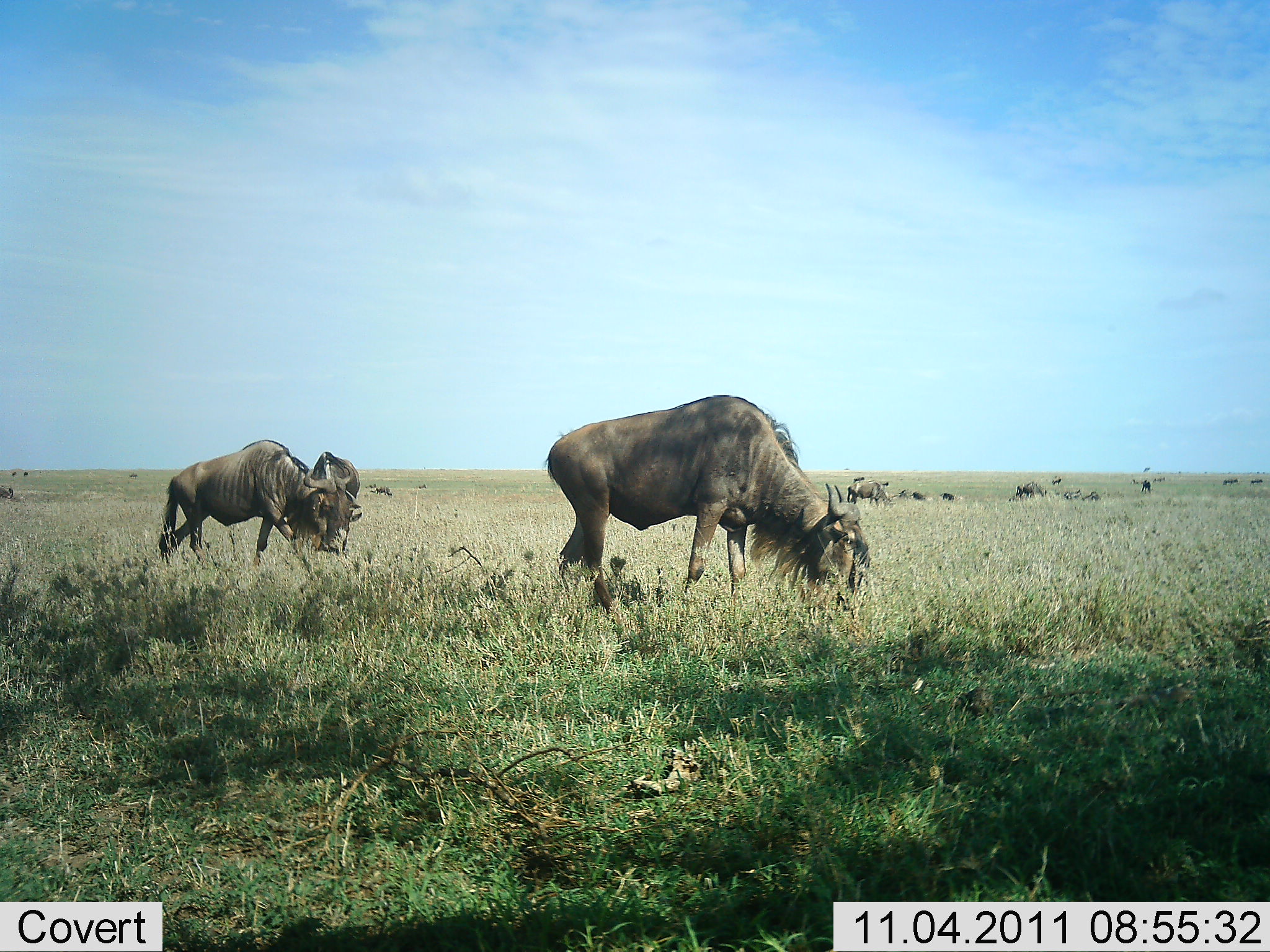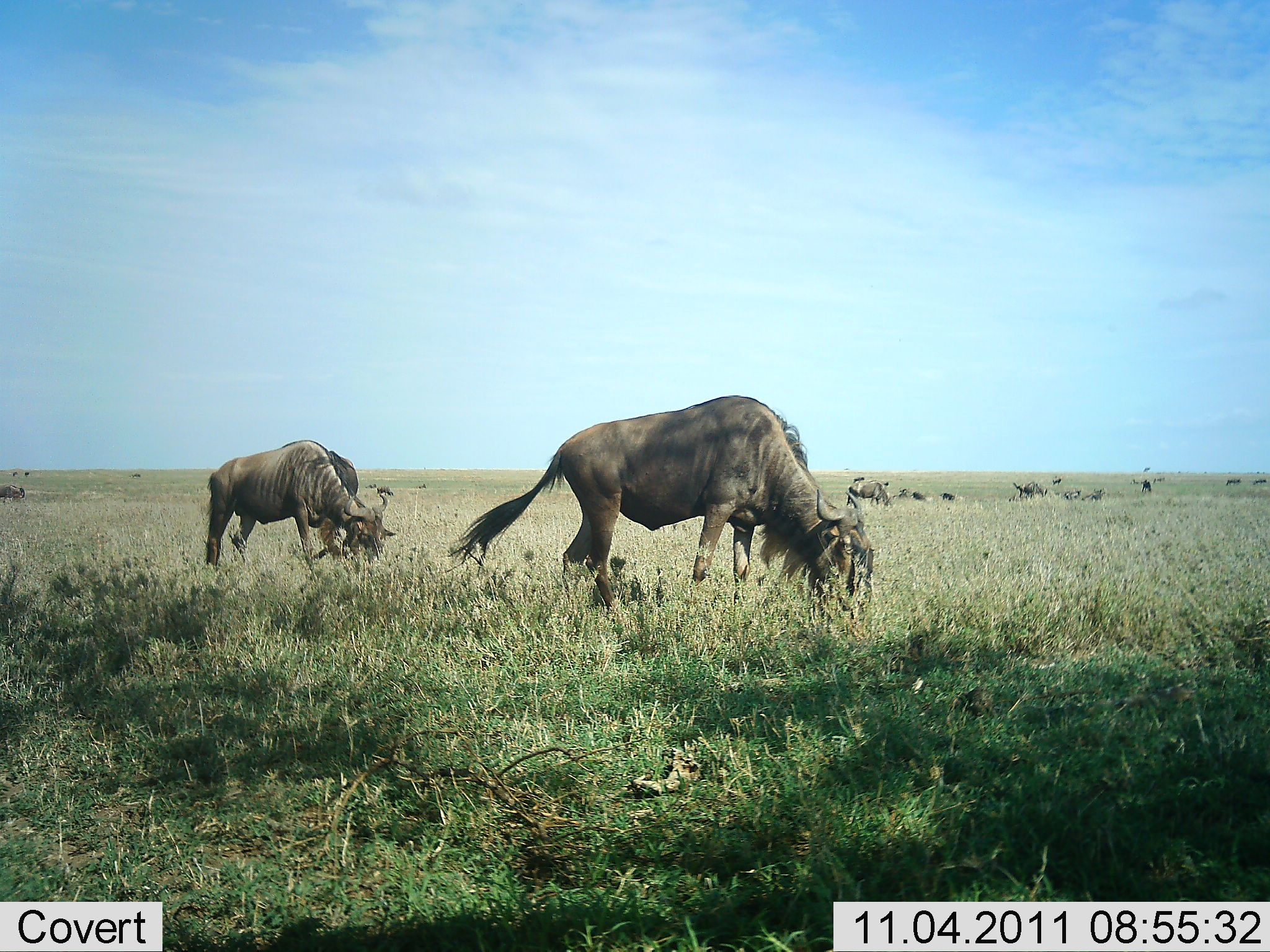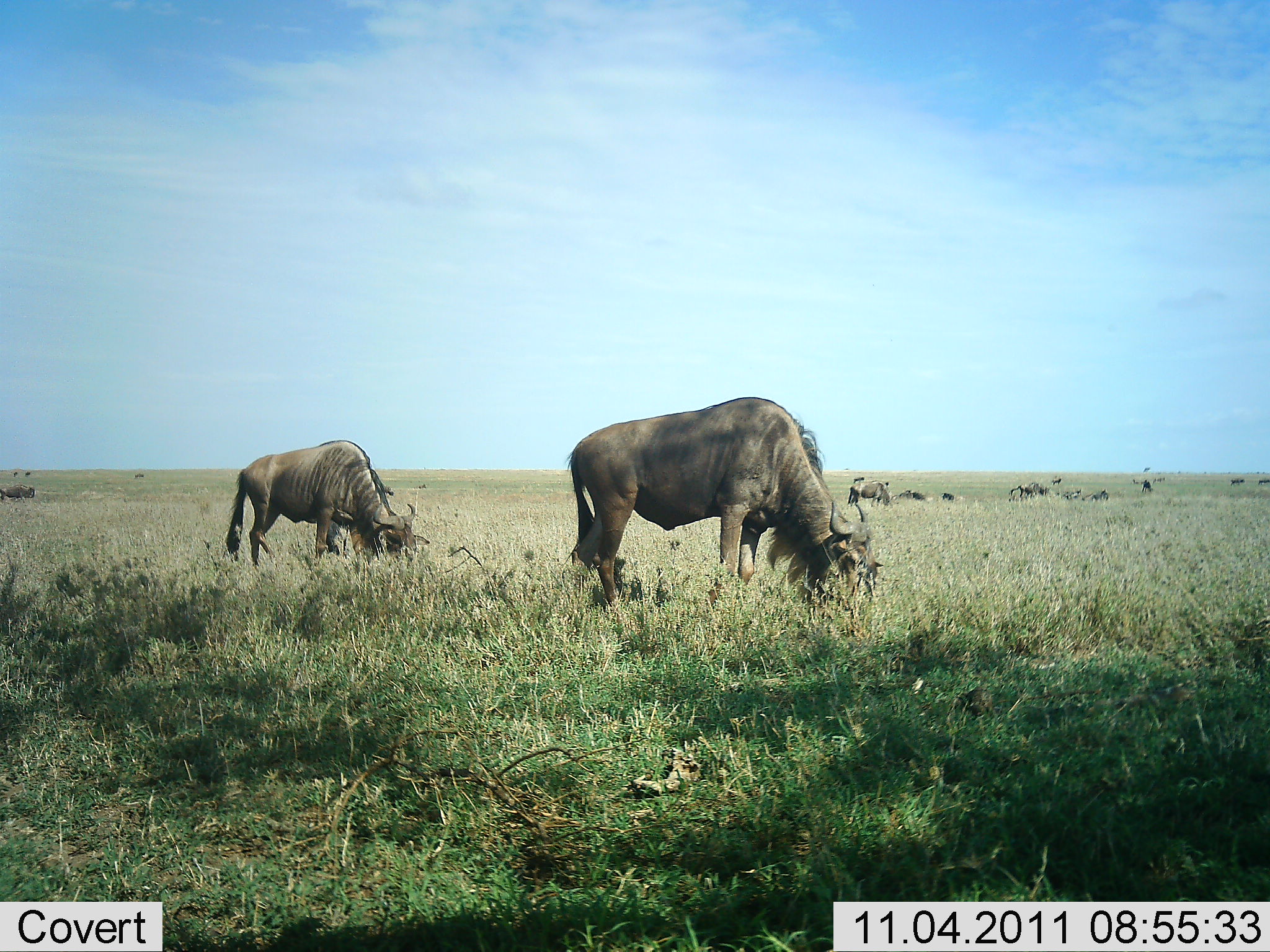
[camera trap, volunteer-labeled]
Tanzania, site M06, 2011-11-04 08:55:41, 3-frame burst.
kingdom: Animalia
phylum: Chordata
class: Mammalia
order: Artiodactyla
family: Bovidae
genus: Connochaetes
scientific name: Connochaetes taurinus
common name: blue wildebeest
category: wildebeest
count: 11-50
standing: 8%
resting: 0%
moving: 31%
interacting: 8%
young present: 0%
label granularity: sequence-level